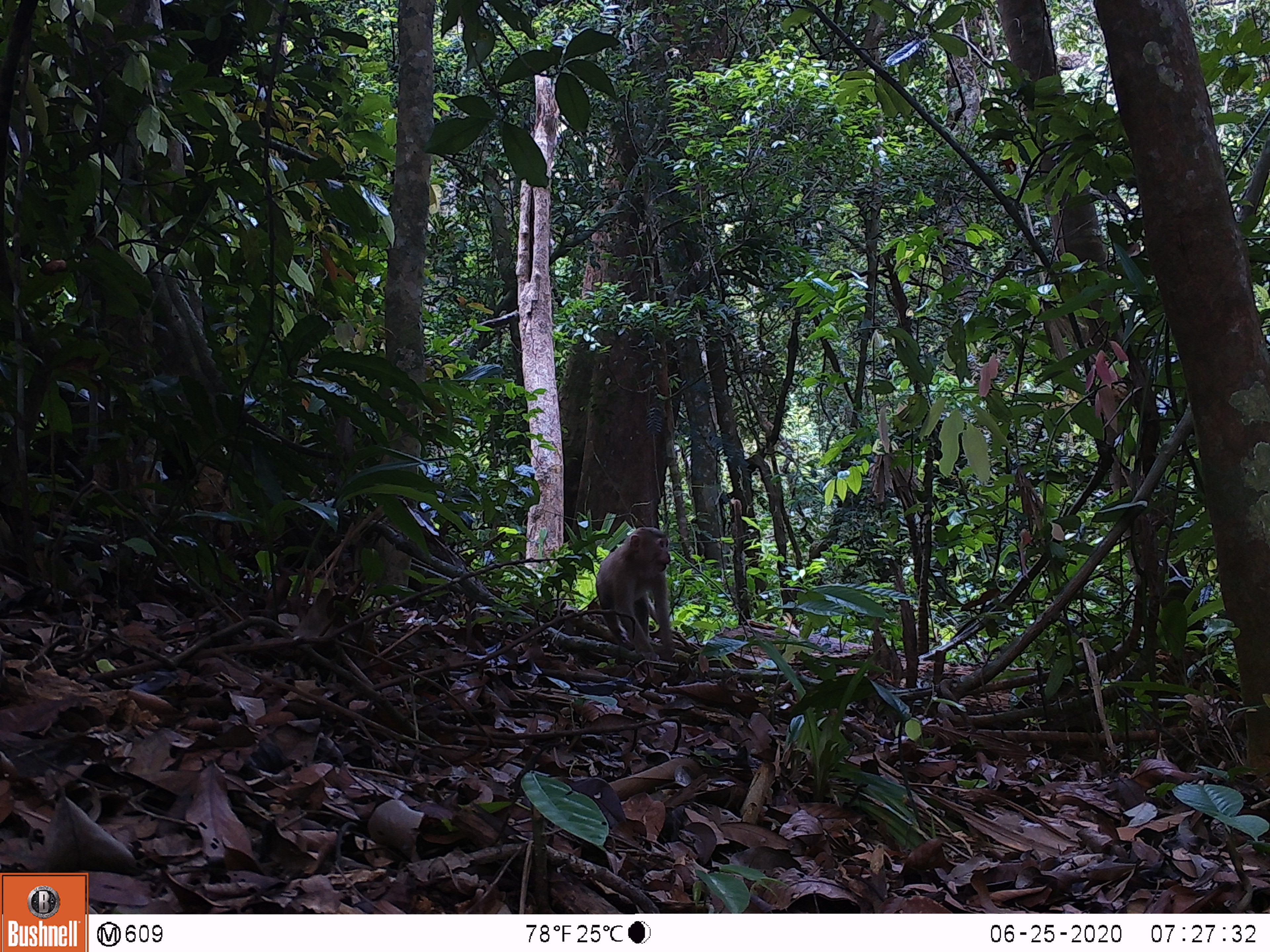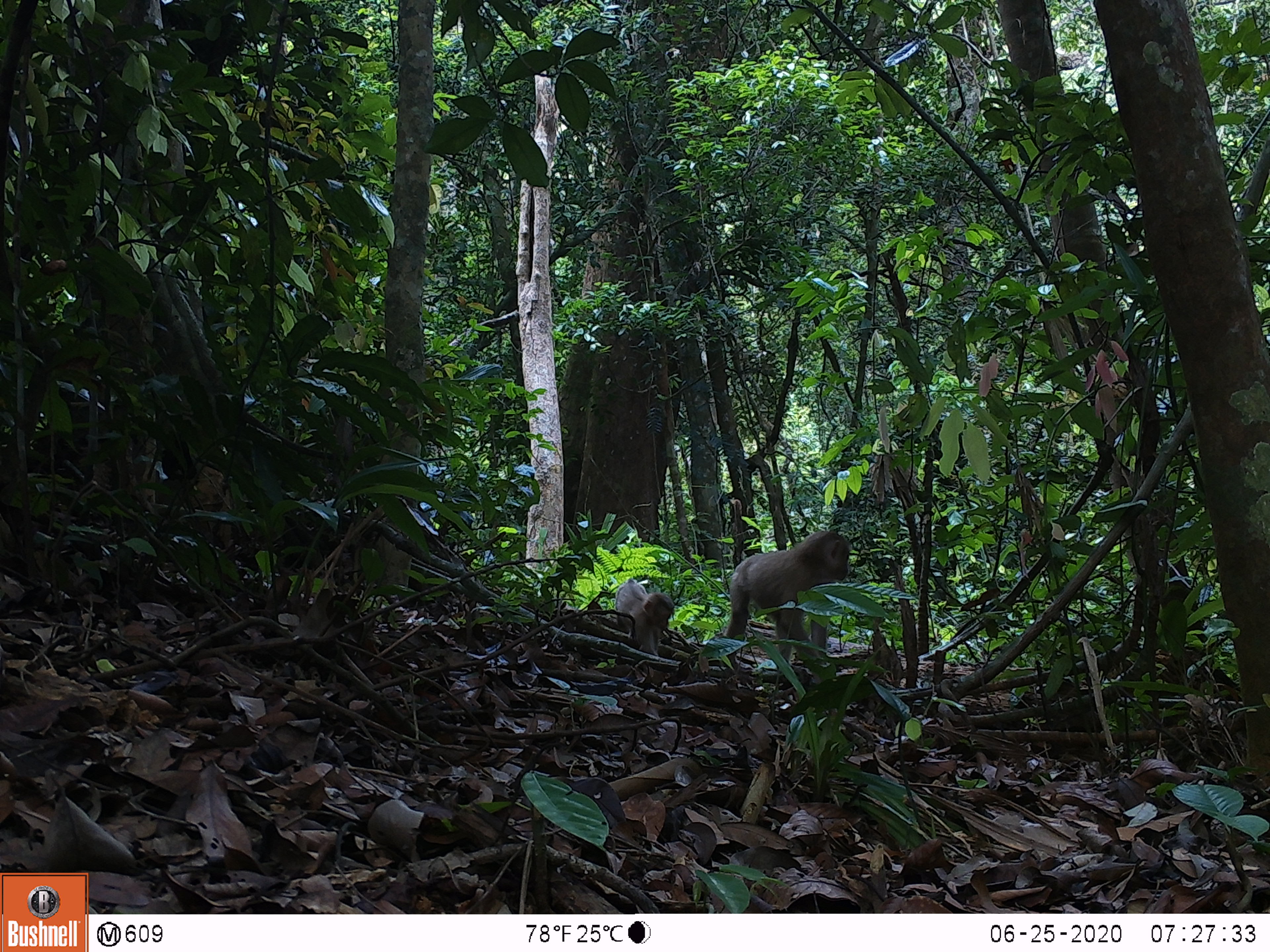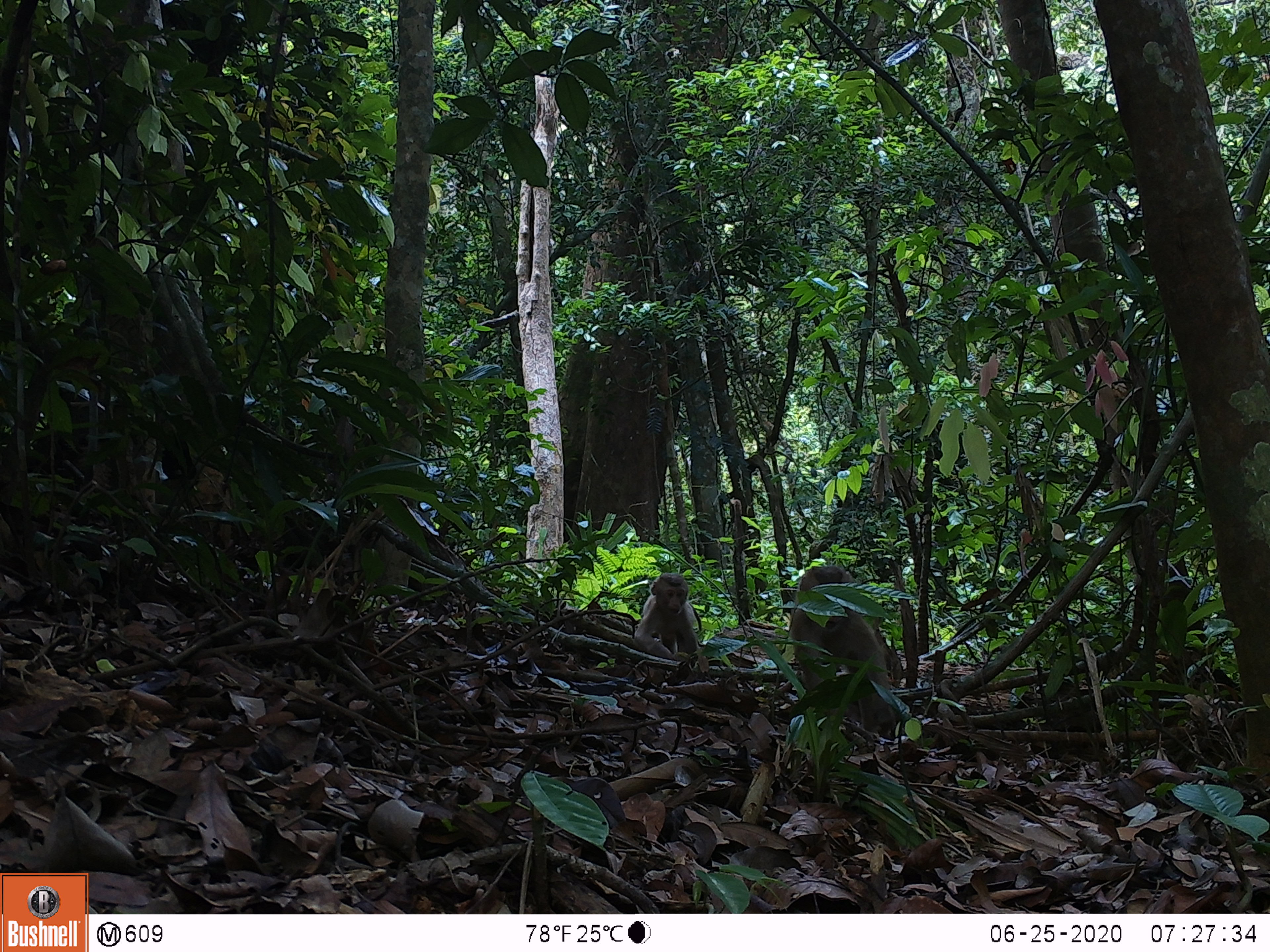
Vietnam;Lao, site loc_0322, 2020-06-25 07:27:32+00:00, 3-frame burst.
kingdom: Animalia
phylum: Chordata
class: Mammalia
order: Primates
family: Cercopithecidae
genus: Macaca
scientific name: Macaca nemestrina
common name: pig-tailed macaque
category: pig tailed macaque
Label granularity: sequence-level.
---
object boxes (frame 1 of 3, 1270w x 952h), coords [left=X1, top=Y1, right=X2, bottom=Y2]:
pig tailed macaque: [left=593, top=526, right=676, bottom=663]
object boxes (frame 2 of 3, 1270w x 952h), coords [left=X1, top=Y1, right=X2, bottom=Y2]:
pig tailed macaque: [left=726, top=529, right=853, bottom=668]; [left=615, top=577, right=675, bottom=657]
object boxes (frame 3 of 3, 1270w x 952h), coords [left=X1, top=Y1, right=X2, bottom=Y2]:
pig tailed macaque: [left=789, top=564, right=899, bottom=731]; [left=632, top=571, right=697, bottom=660]